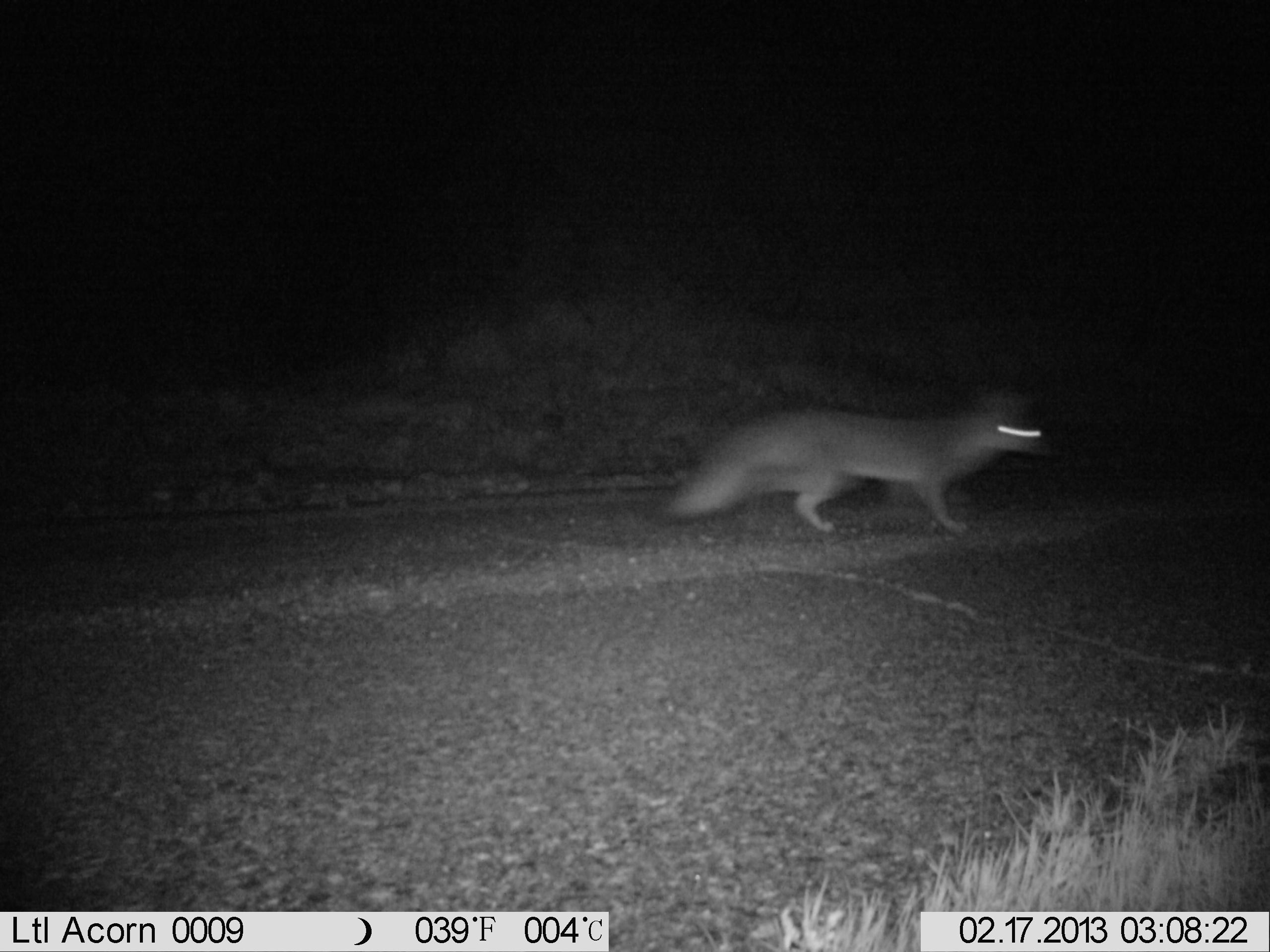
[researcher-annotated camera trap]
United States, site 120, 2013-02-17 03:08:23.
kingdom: Animalia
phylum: Chordata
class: Mammalia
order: Carnivora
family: Canidae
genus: Urocyon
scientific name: Urocyon cinereoargenteus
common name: gray fox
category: fox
Fox (gray fox) (Urocyon cinereoargenteus).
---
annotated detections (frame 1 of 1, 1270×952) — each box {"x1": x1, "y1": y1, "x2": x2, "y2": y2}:
fox: {"x1": 662, "y1": 382, "x2": 1054, "y2": 536}